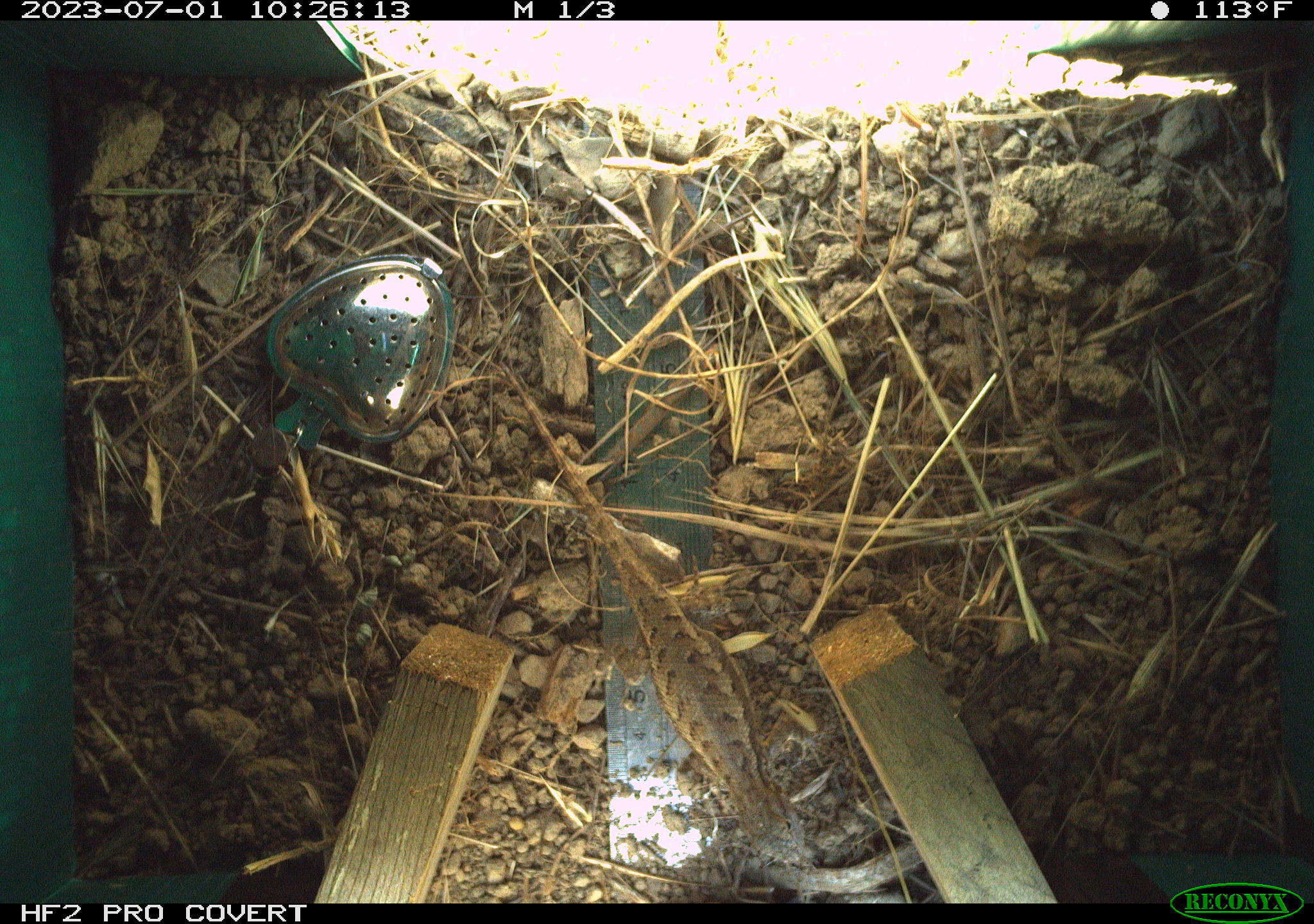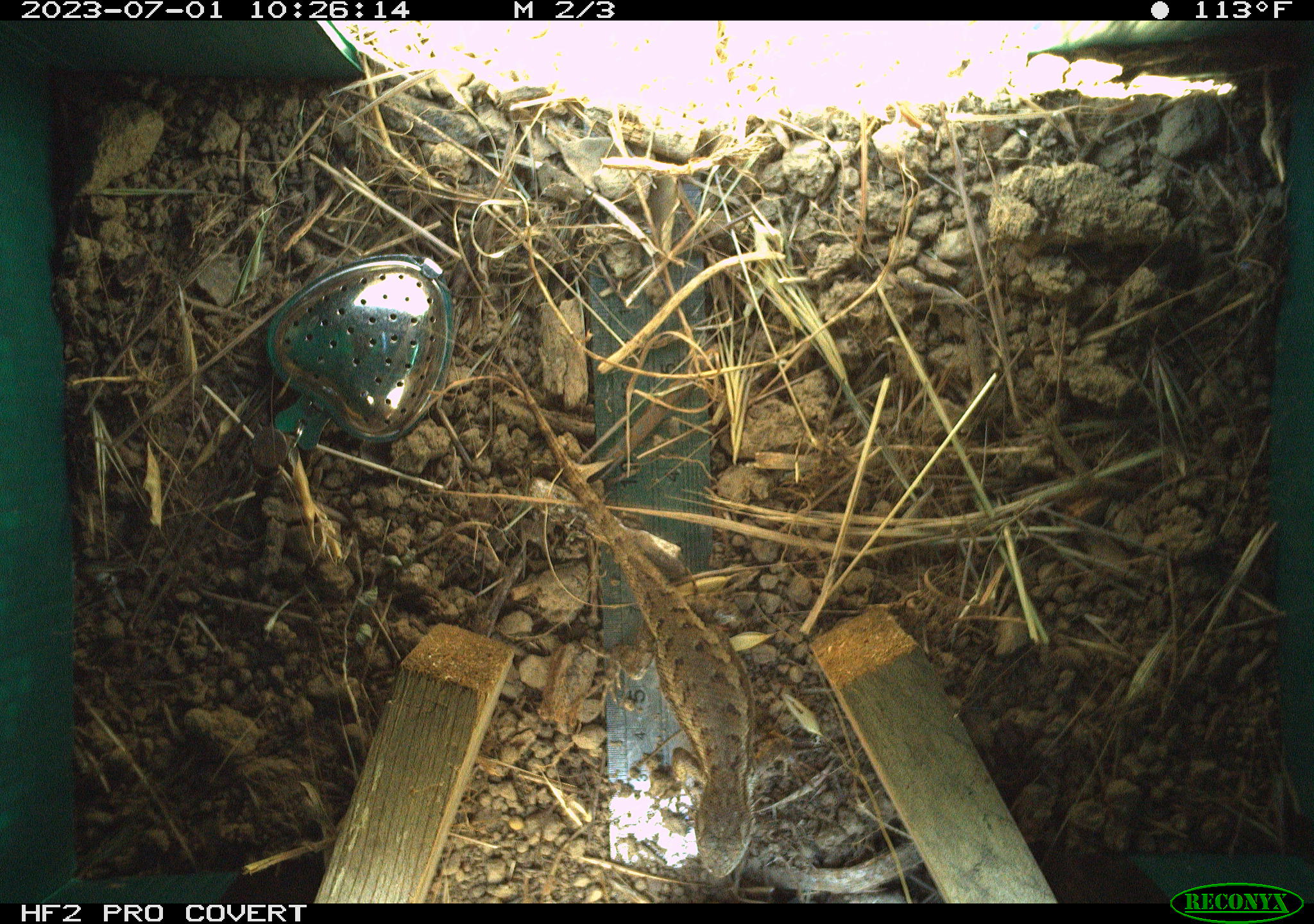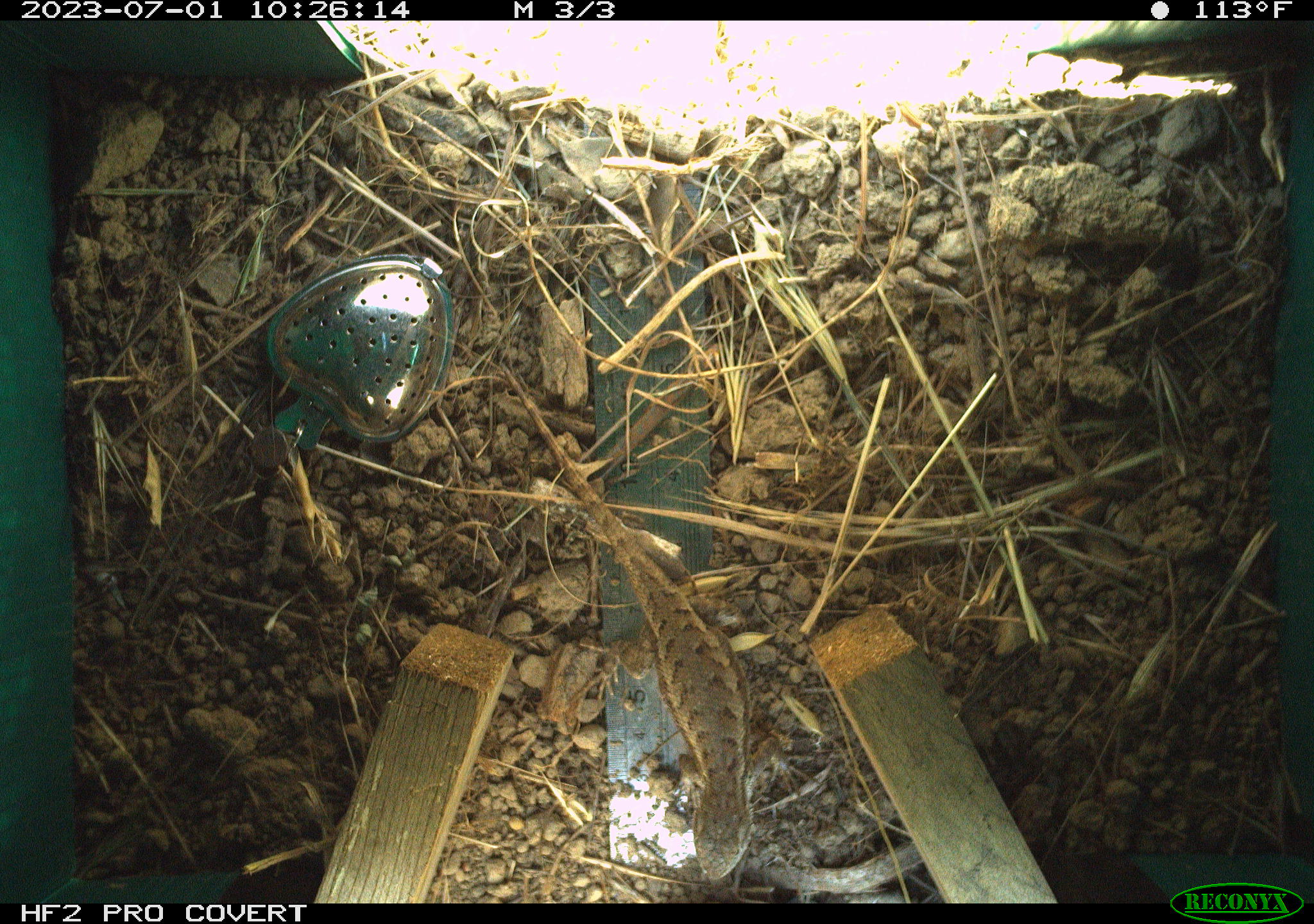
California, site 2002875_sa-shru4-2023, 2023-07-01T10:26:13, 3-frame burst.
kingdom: Animalia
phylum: Chordata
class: Reptilia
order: Squamata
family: Phrynosomatidae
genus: Sceloporus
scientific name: Sceloporus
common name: spiny lizards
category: sceloporus species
Sceloporus species (spiny lizards) (Sceloporus).